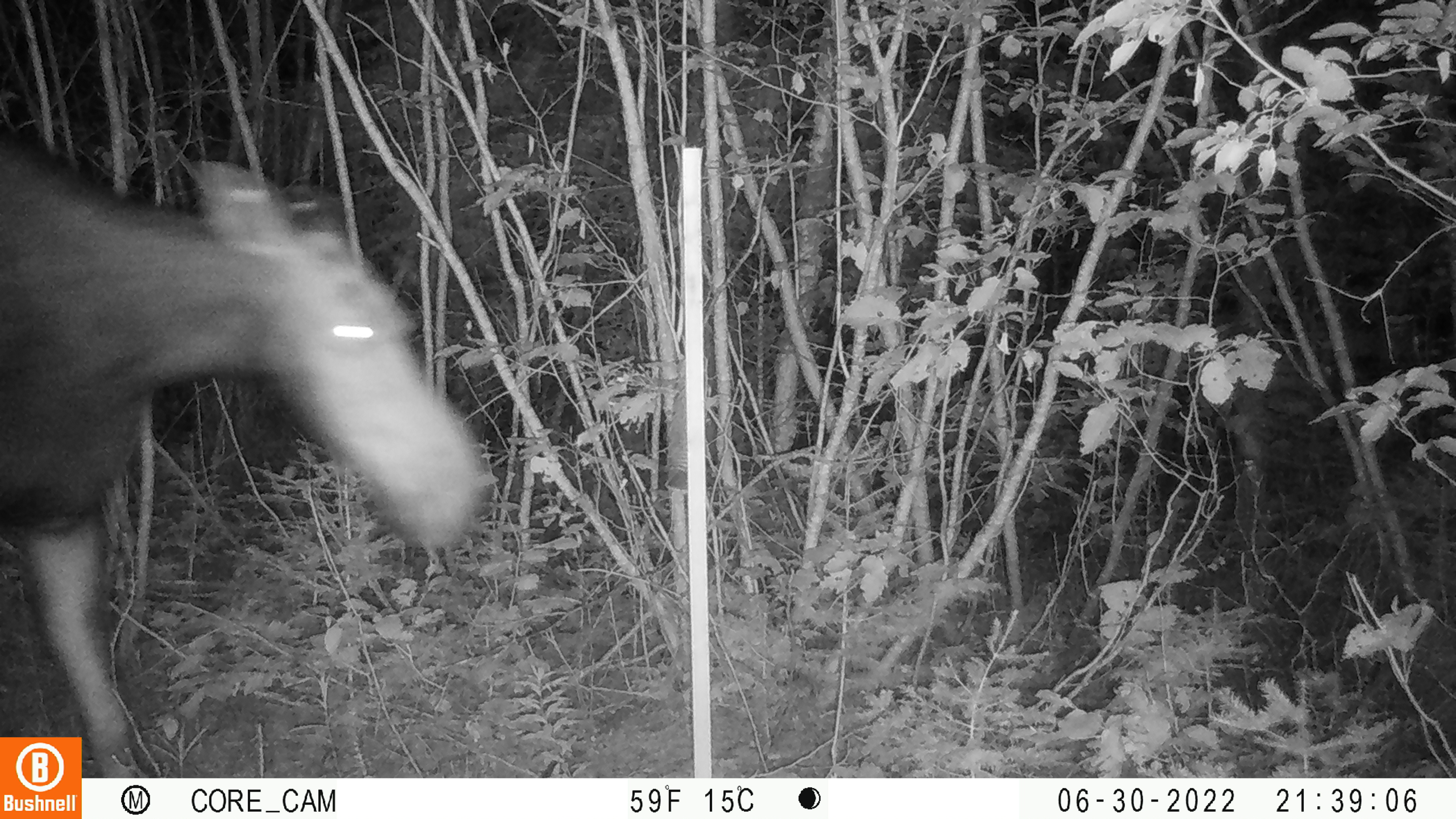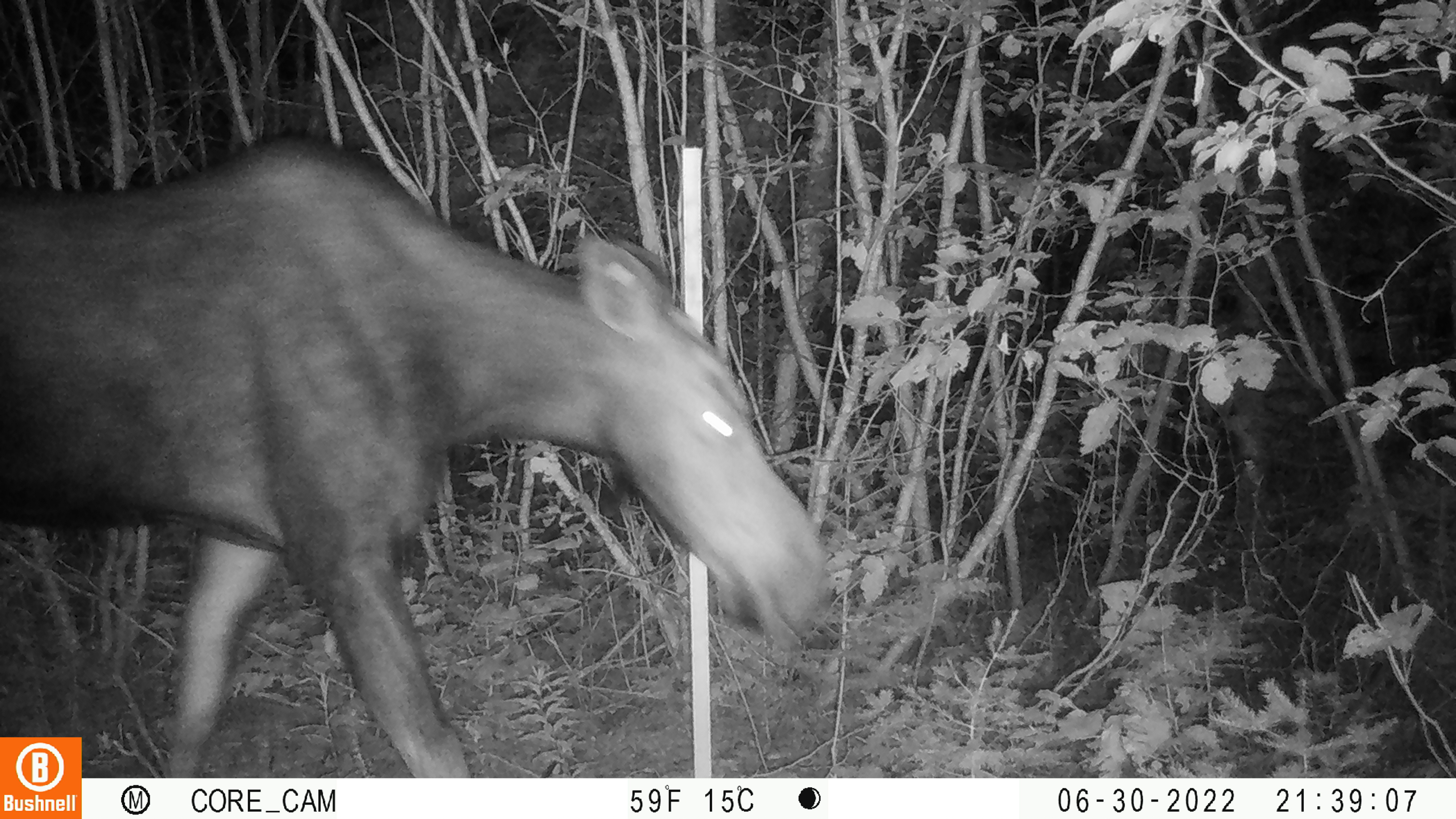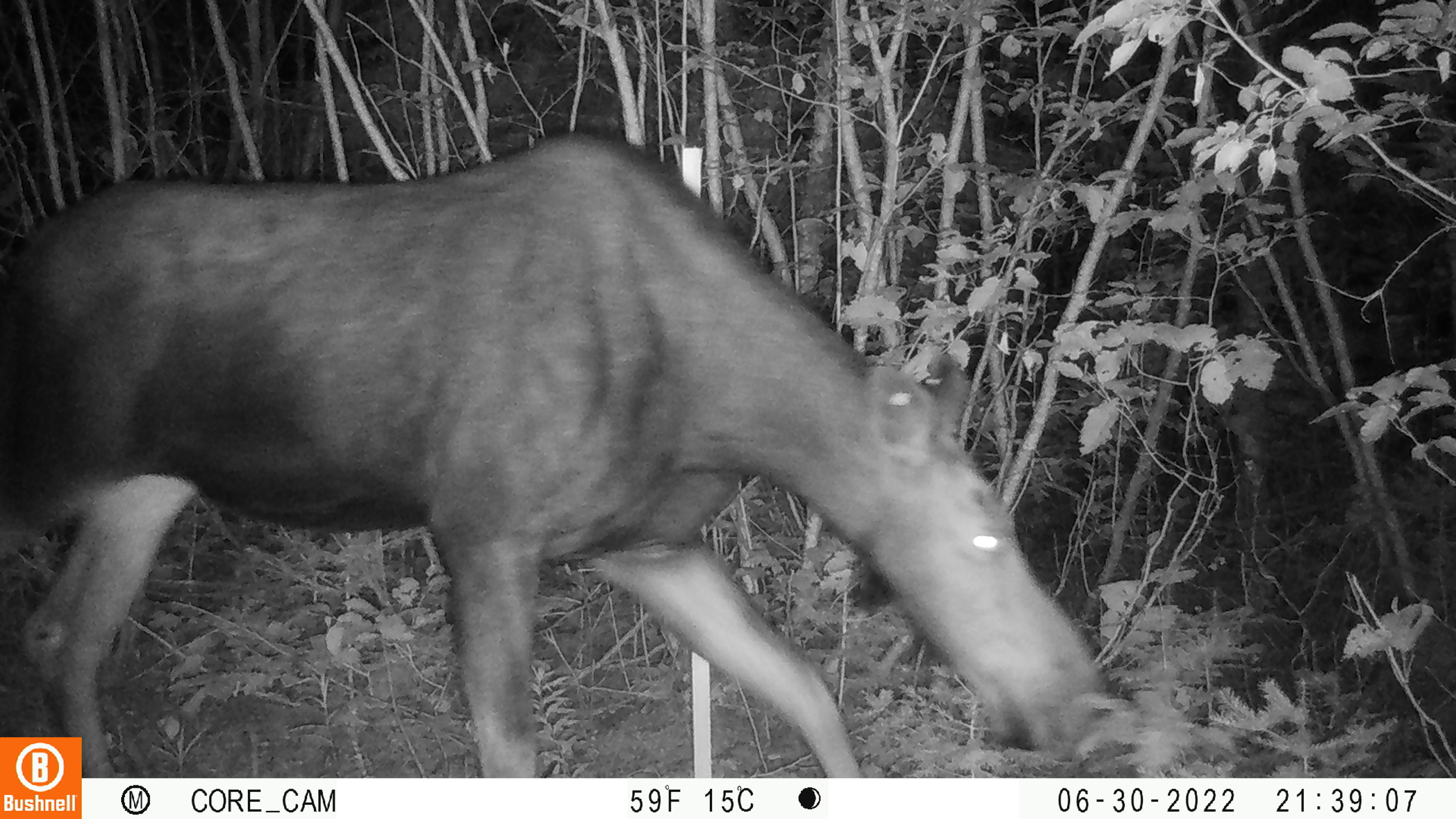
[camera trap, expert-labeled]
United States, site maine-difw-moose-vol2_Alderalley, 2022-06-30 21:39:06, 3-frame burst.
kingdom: Animalia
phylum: Chordata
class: Mammalia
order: Artiodactyla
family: Cervidae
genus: Alces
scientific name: Alces alces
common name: moose